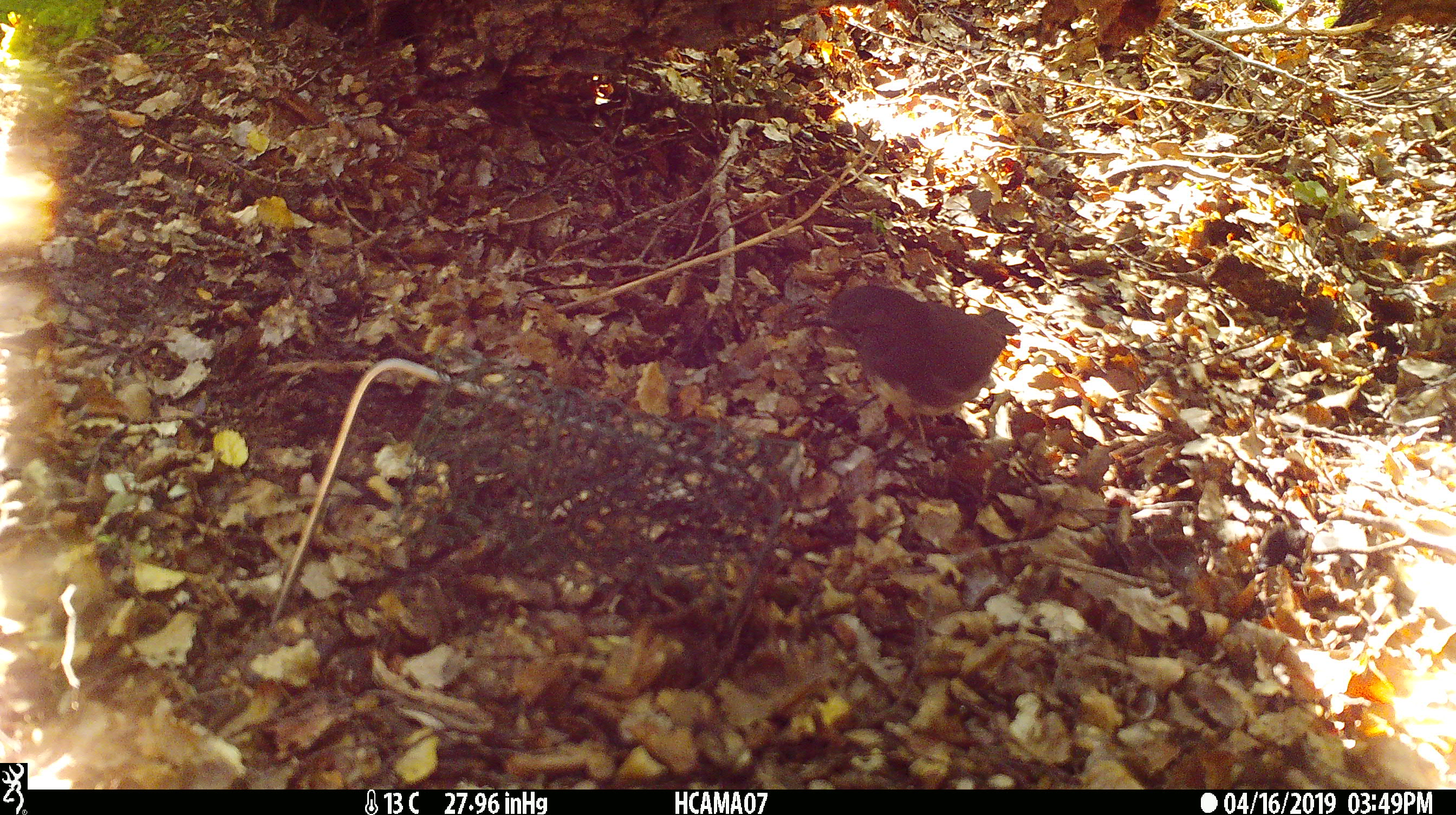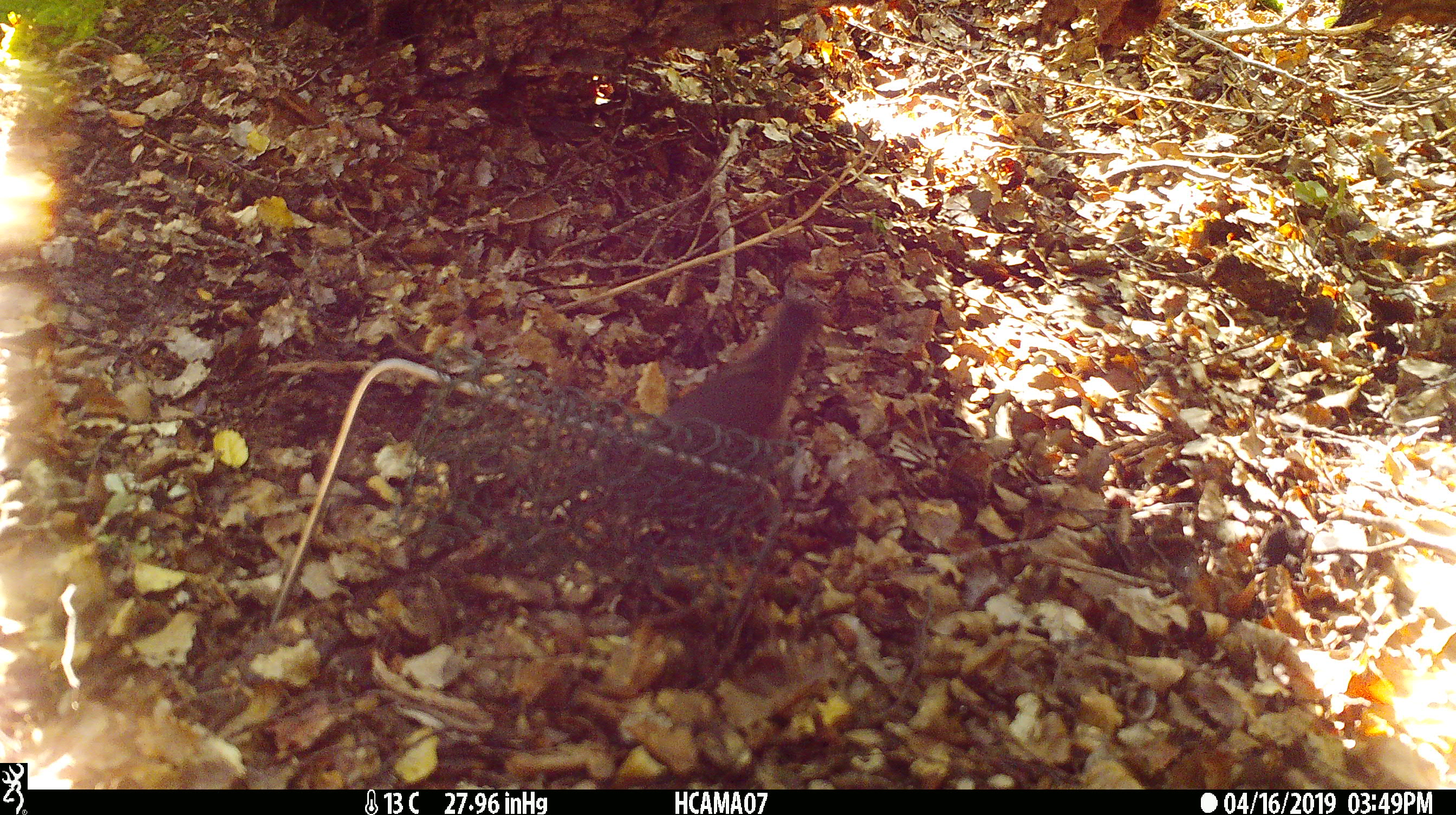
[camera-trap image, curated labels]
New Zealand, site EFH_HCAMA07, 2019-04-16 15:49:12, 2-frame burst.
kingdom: Animalia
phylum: Chordata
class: Aves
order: Passeriformes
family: Petroicidae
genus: Petroica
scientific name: Petroica australis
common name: new zealand robin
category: robin